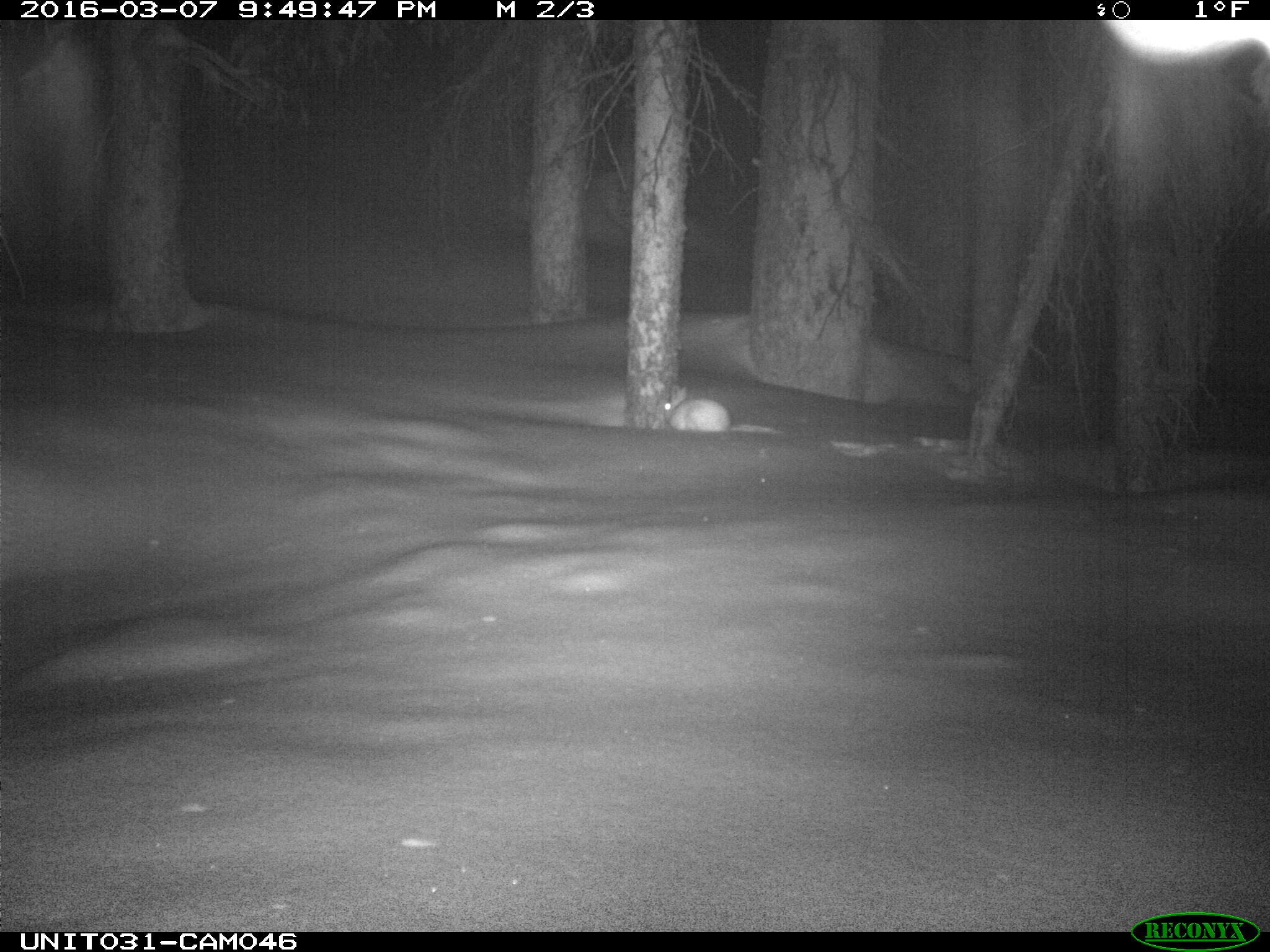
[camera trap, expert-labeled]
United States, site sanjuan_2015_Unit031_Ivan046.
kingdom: Animalia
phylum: Chordata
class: Mammalia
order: Lagomorpha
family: Leporidae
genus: Lepus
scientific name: Lepus americanus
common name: snowshoe hare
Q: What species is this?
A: Lepus americanus (snowshoe hare).